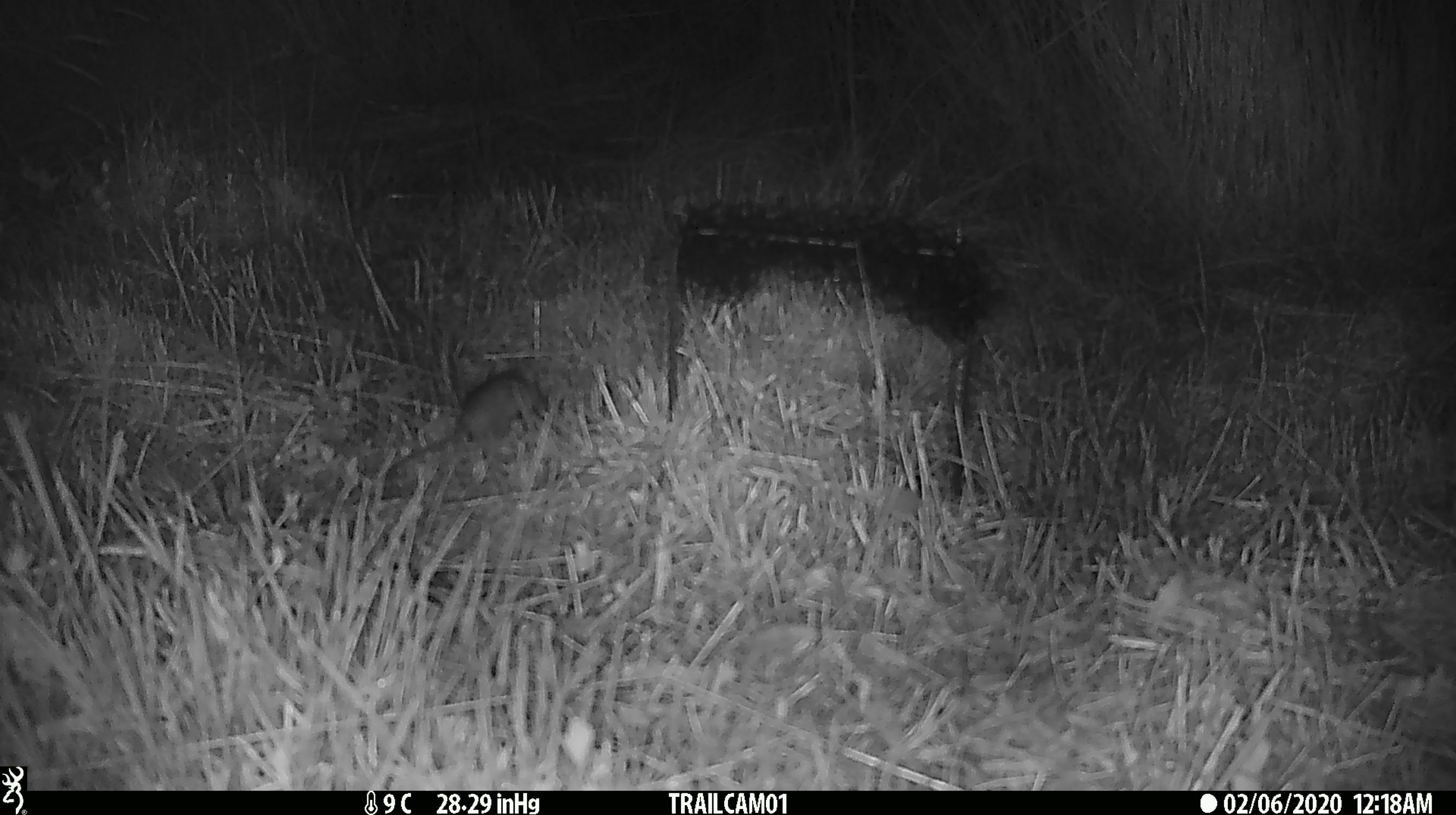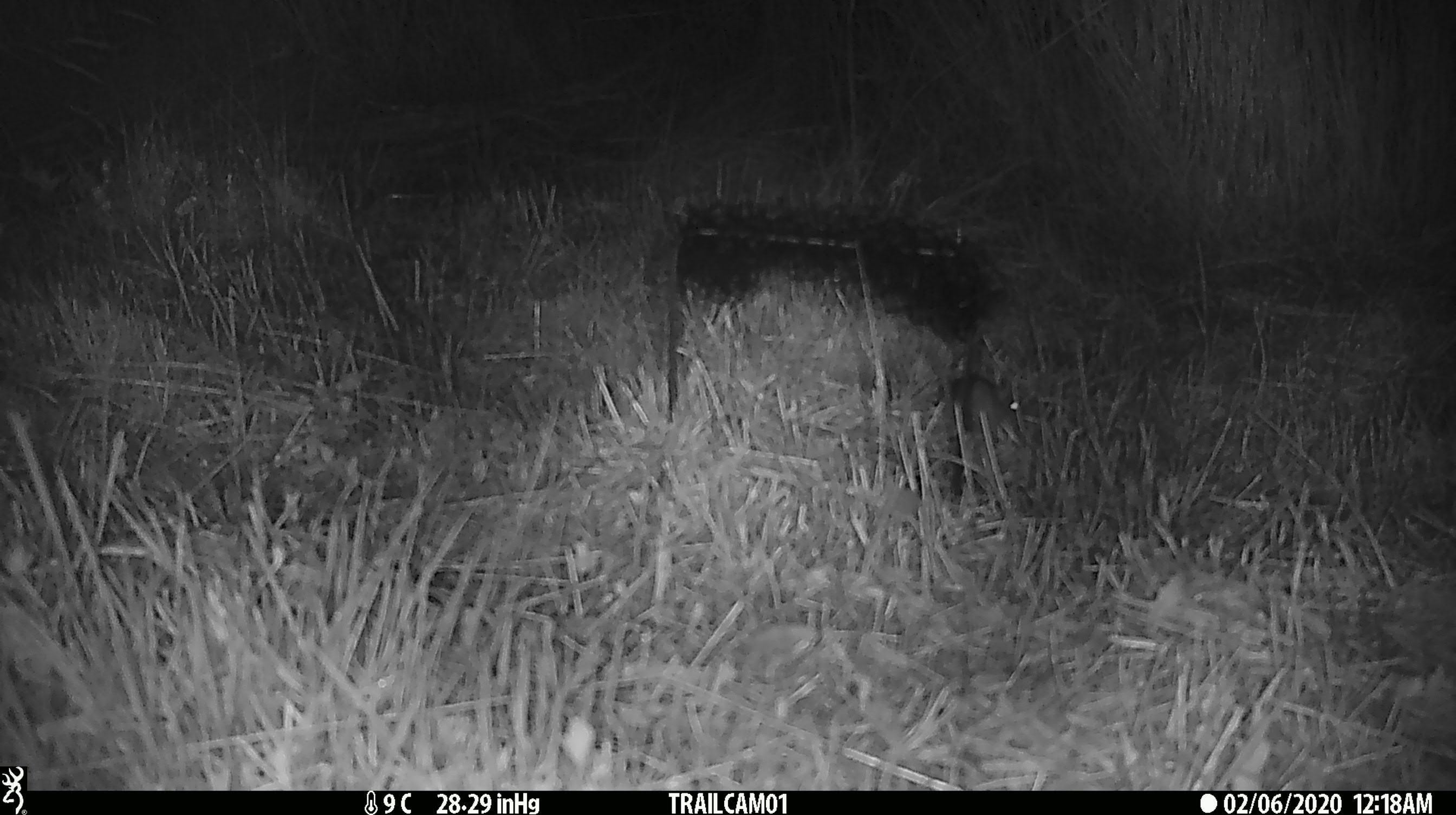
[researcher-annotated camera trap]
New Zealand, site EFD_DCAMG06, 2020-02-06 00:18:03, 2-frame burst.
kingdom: Animalia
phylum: Chordata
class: Mammalia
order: Rodentia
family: Muridae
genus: Mus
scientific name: Mus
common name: mouse